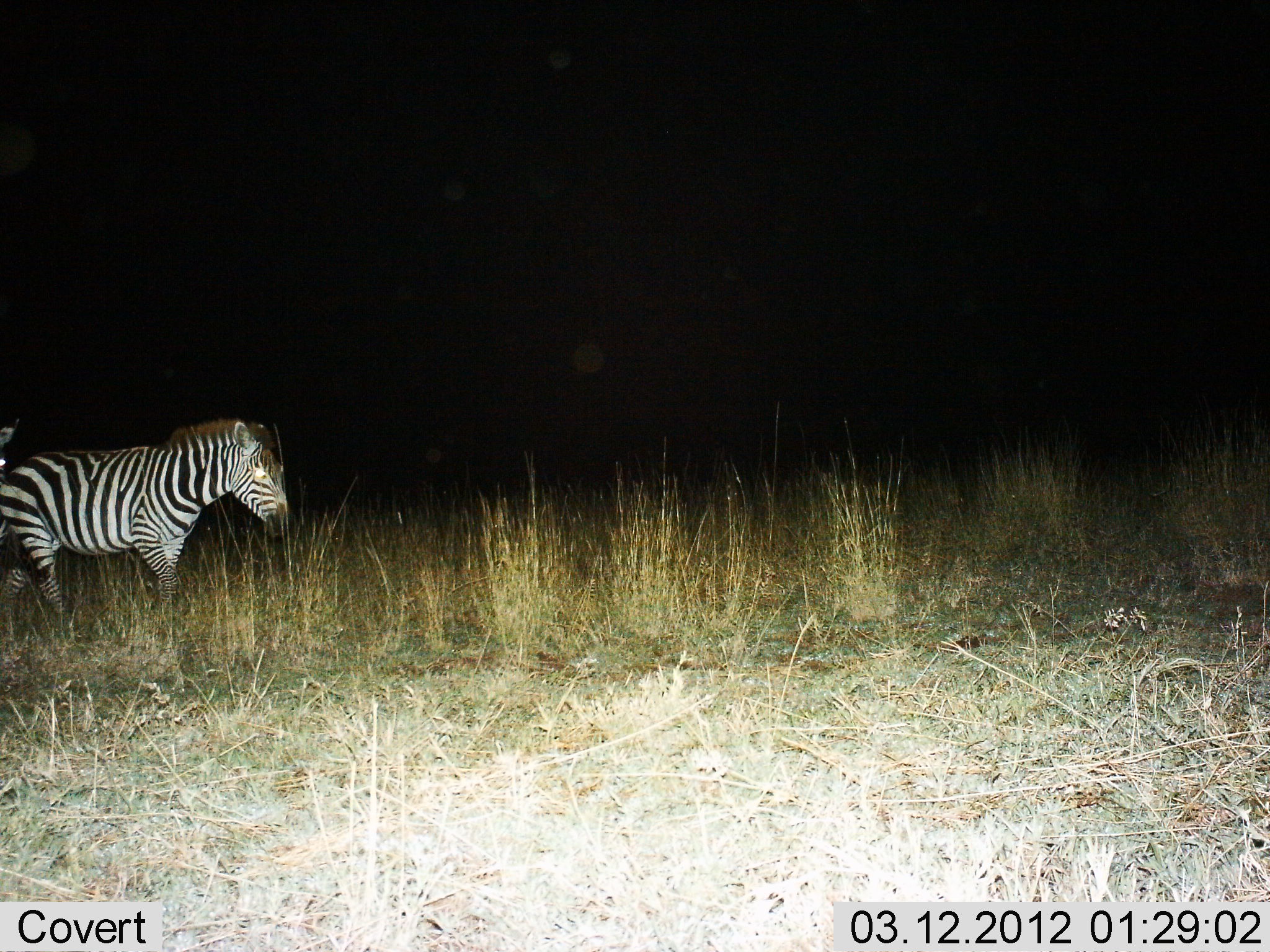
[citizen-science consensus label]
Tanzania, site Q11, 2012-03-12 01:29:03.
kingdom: Animalia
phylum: Chordata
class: Mammalia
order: Perissodactyla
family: Equidae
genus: Equus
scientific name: Equus quagga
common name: plains zebra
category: zebra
Zebra (plains zebra) (Equus quagga), count 1. Behavior (volunteer vote fractions): standing 37%, resting 0%, moving 63%, interacting 0%. Young present (vote fraction): 0%. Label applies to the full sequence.